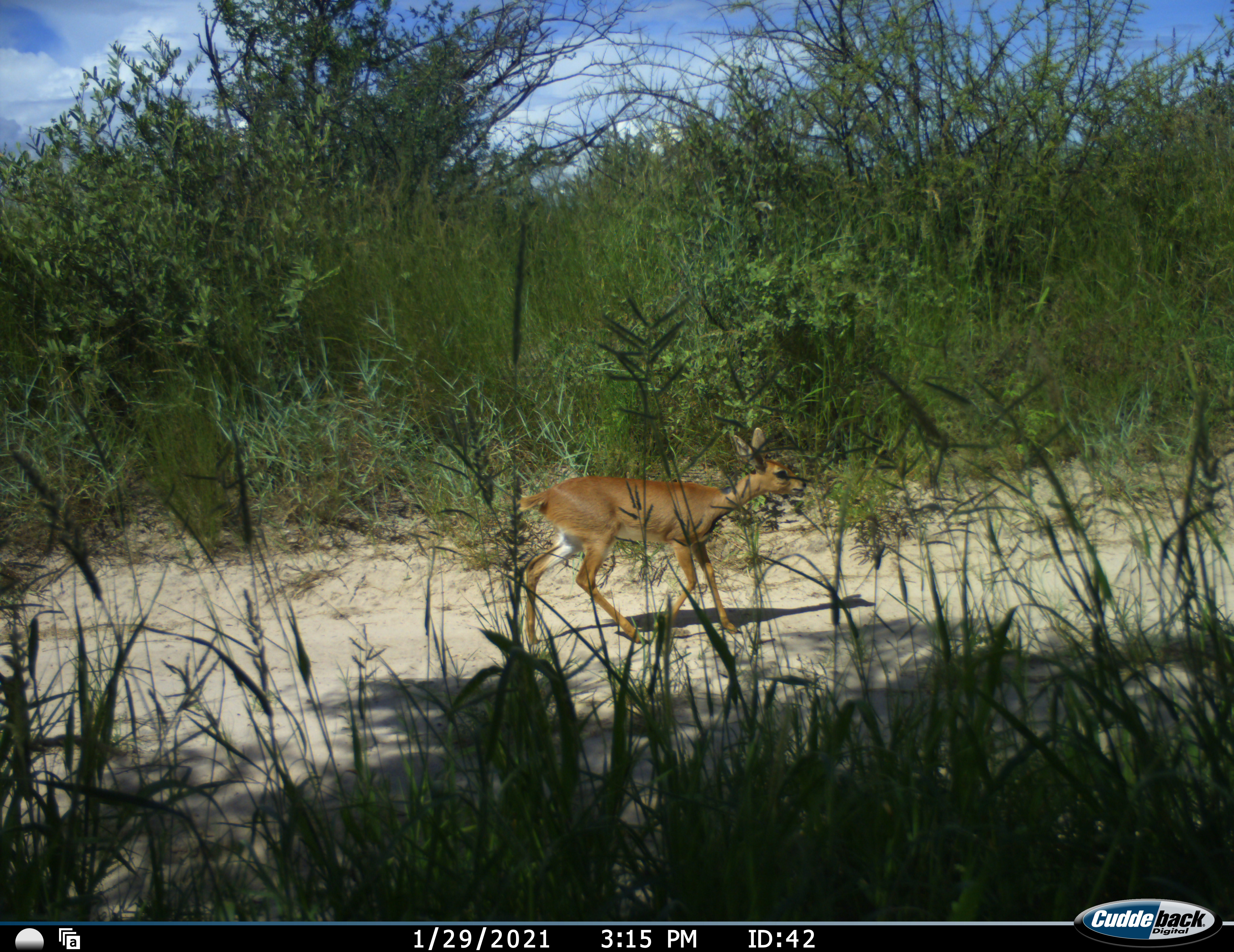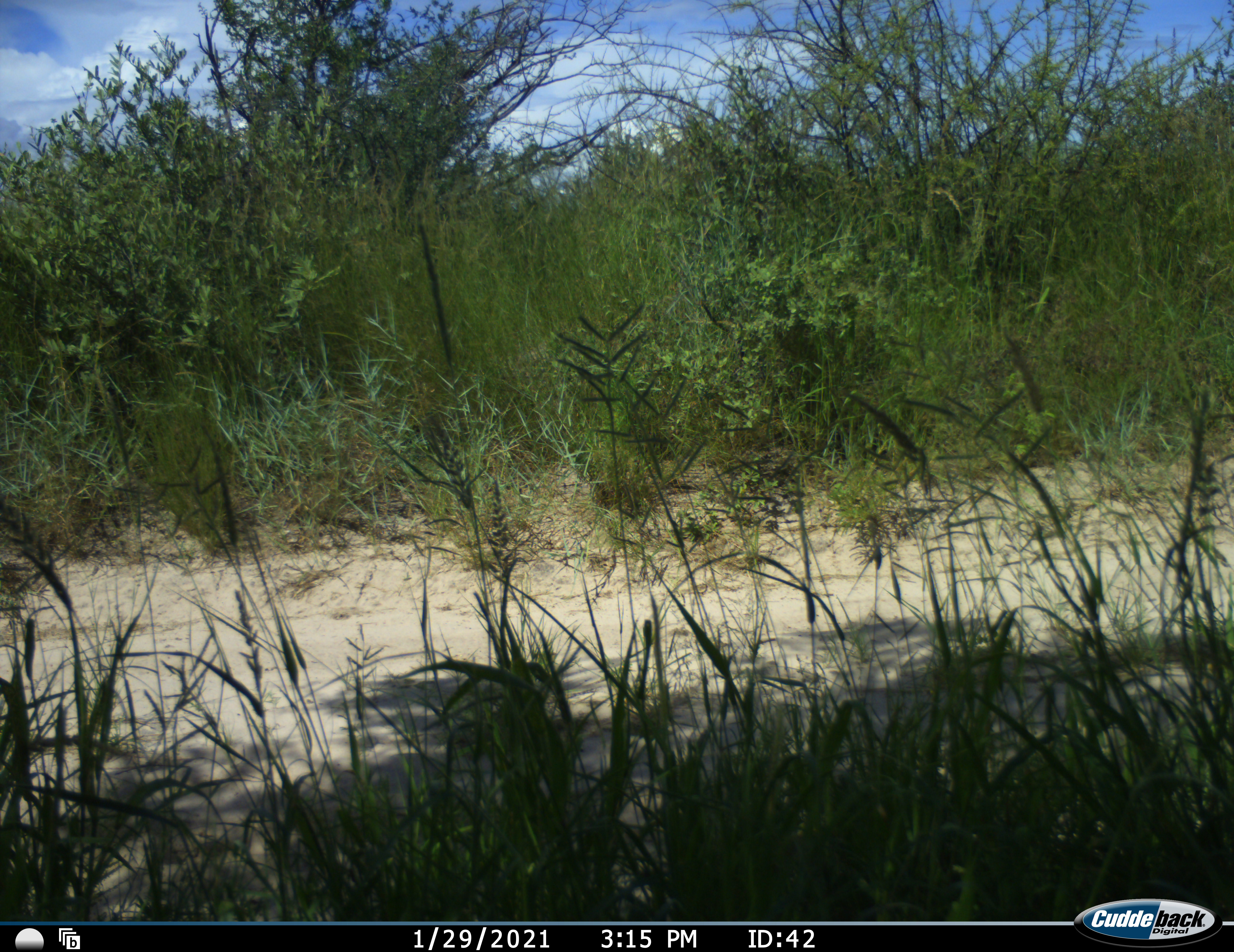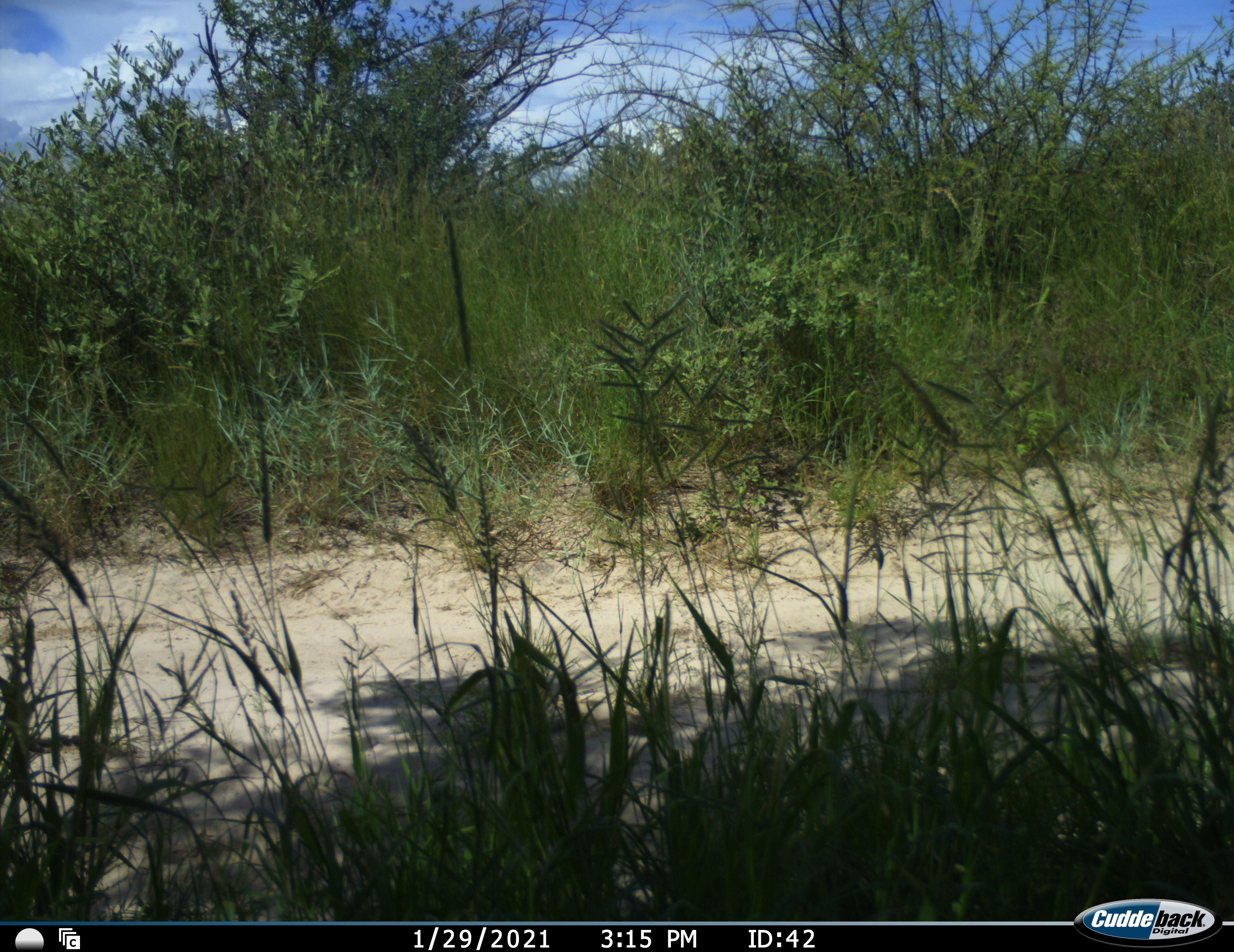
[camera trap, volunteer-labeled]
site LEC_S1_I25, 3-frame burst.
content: unidentified animal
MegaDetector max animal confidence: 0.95